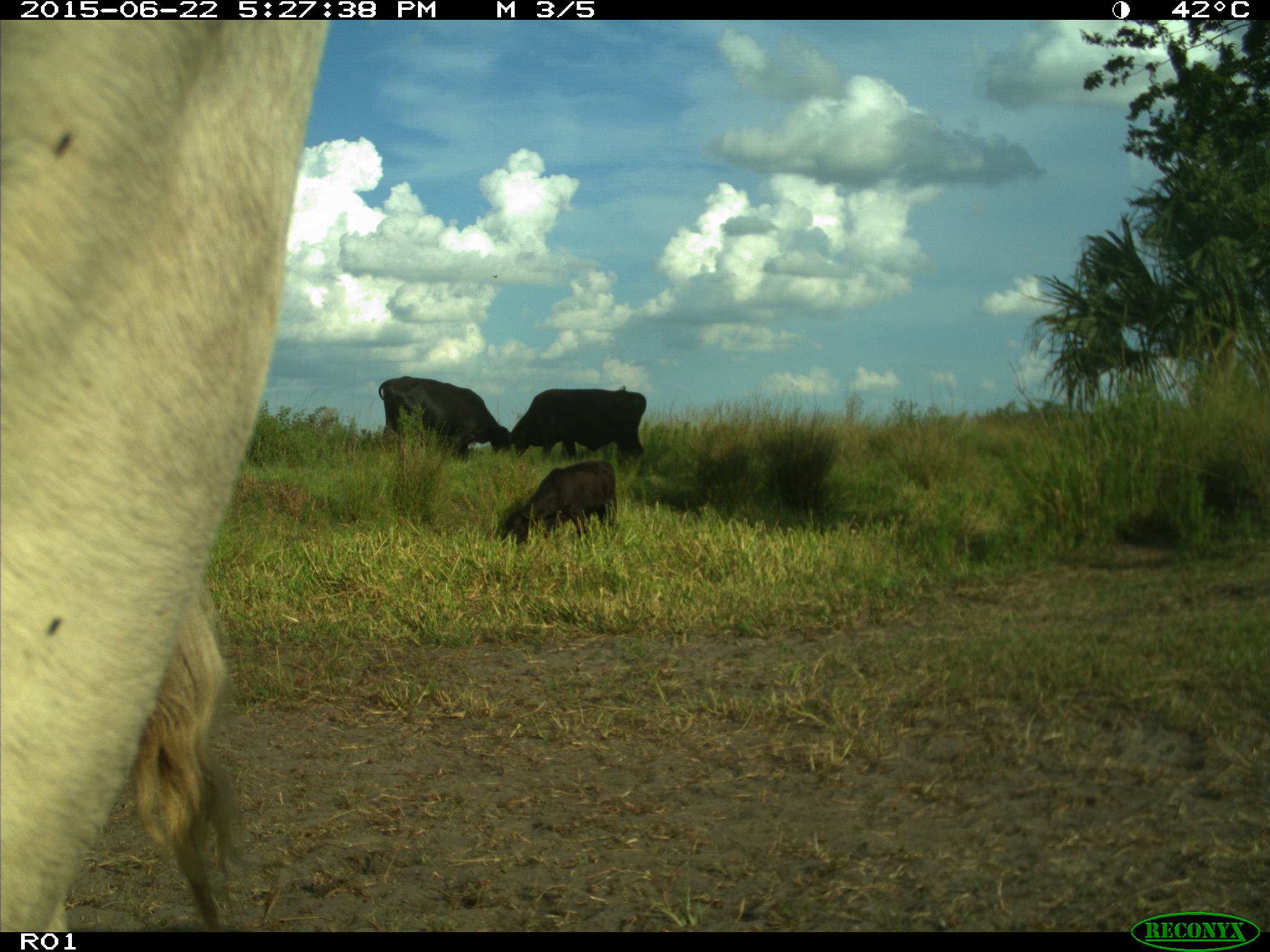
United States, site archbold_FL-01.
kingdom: Animalia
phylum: Chordata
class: Mammalia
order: Artiodactyla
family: Bovidae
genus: Bos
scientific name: Bos taurus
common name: domestic cow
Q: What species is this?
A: Bos taurus (domestic cow).